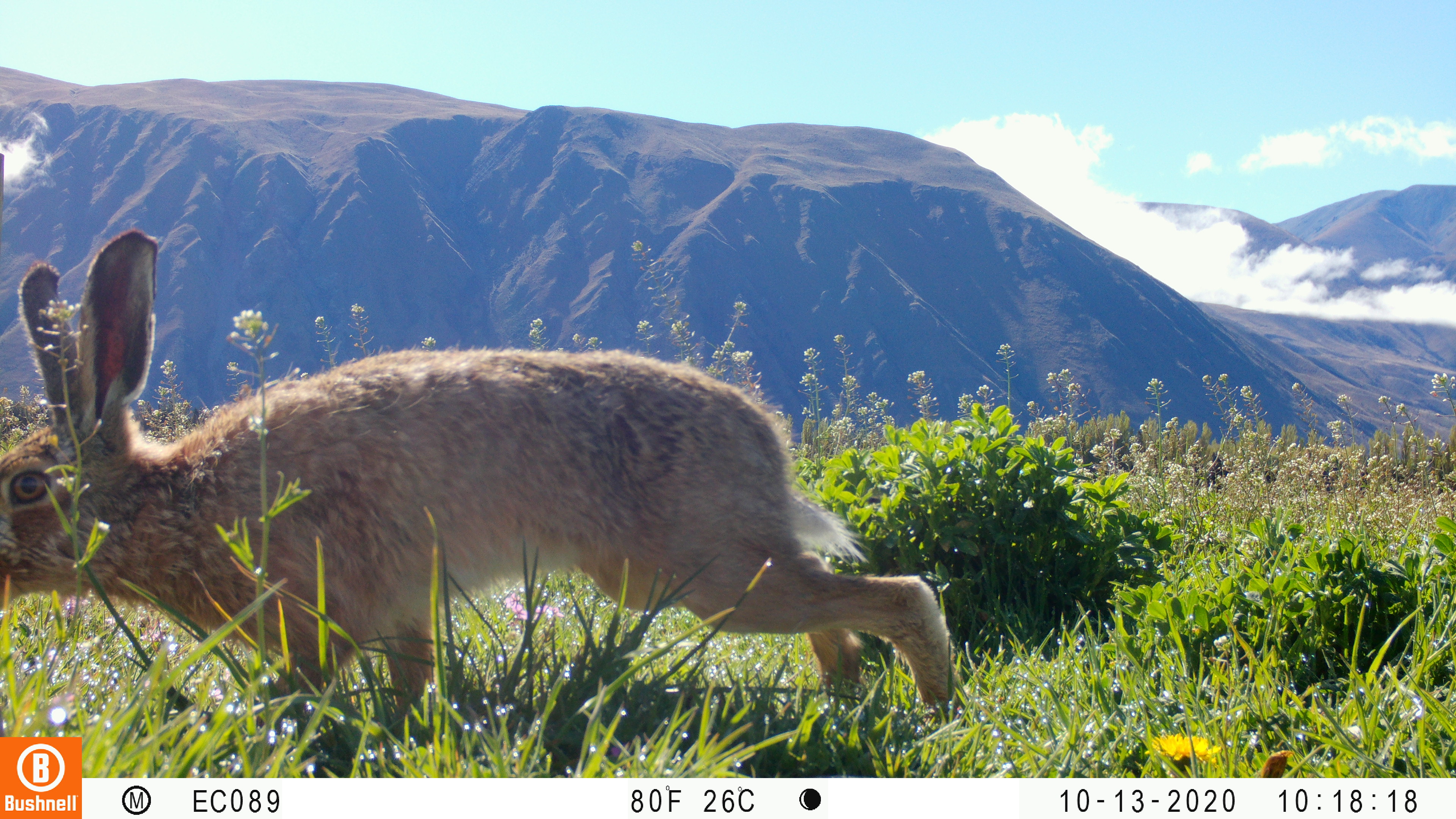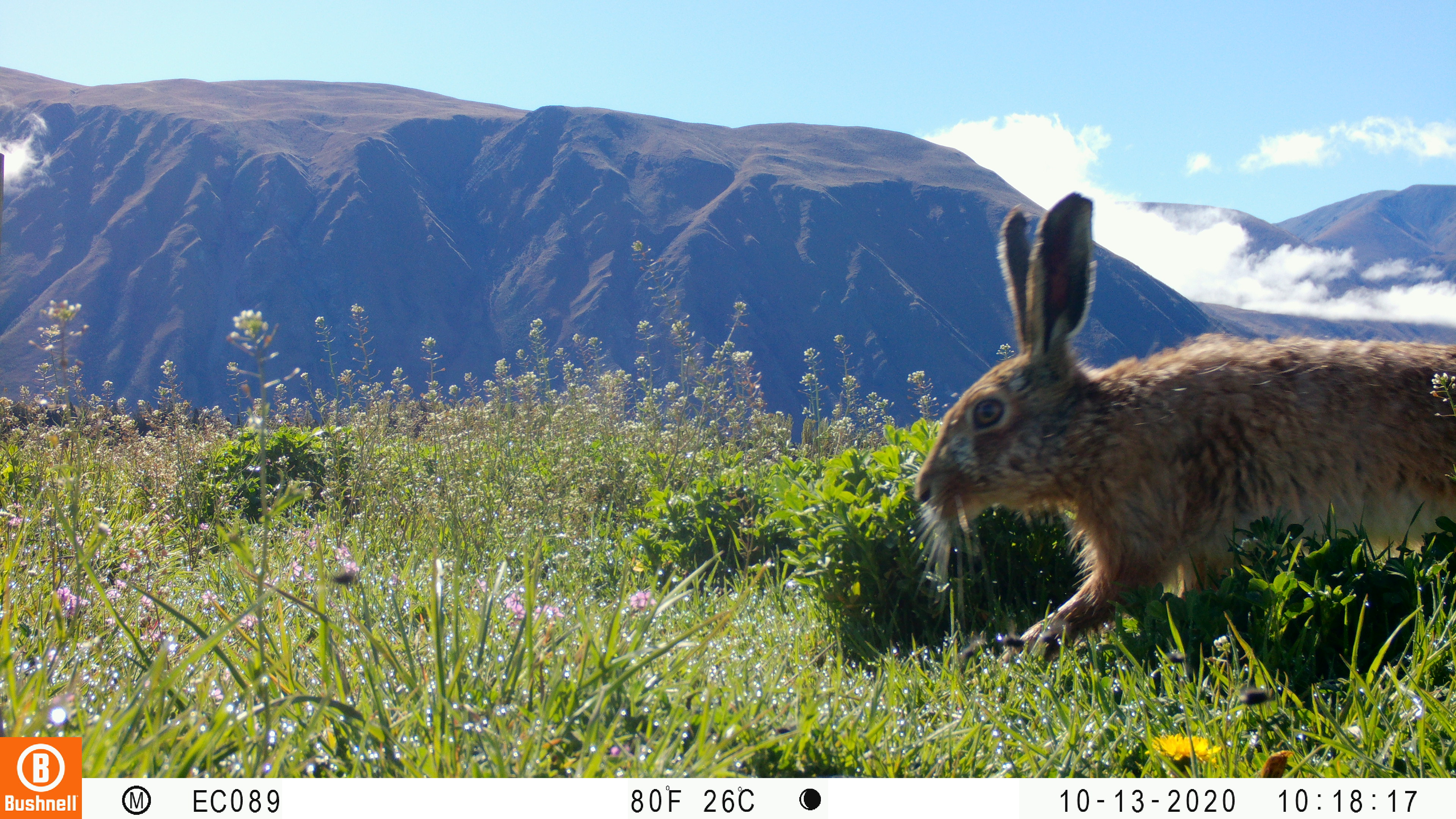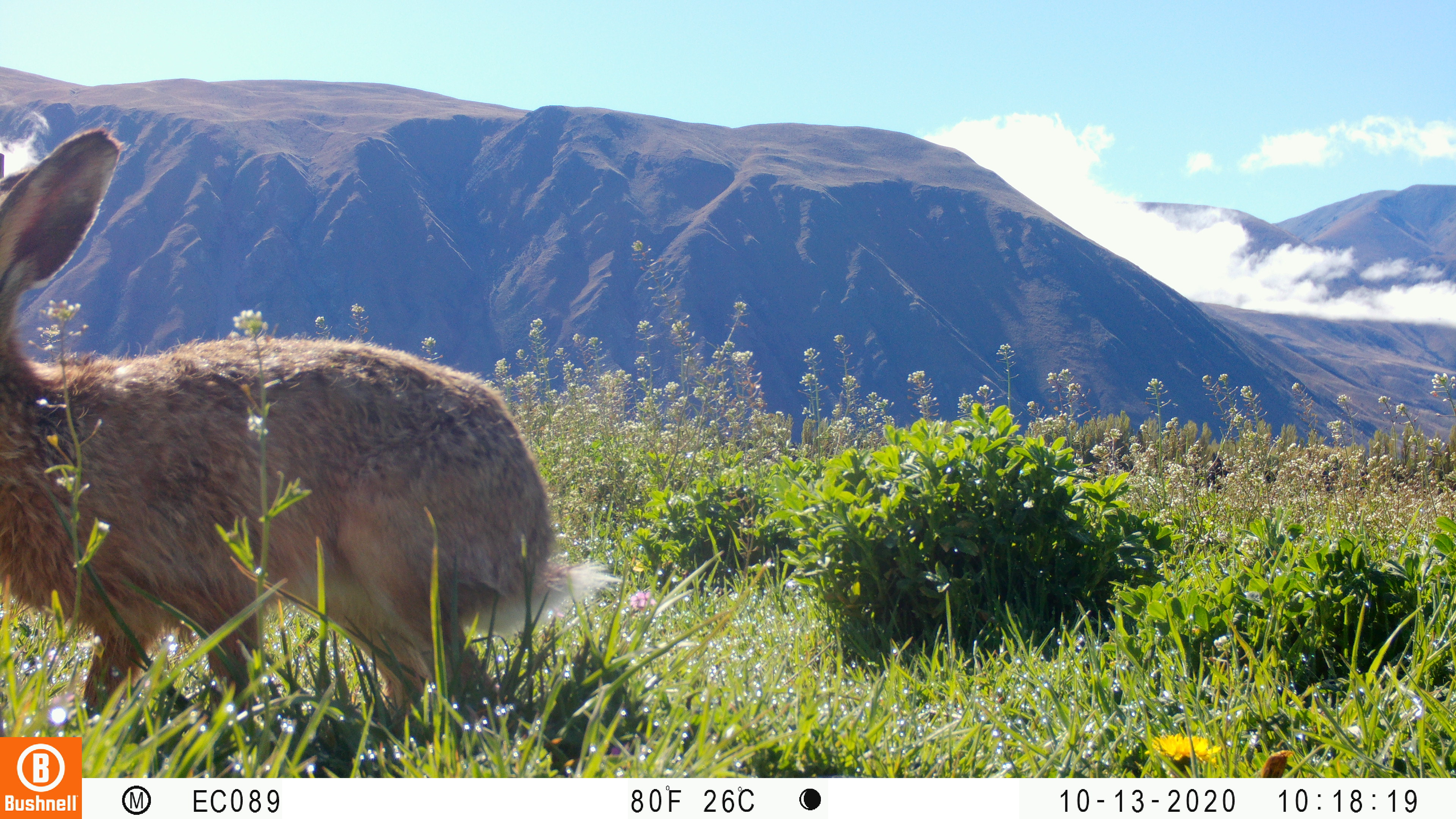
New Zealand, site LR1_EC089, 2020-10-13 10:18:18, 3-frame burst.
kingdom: Animalia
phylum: Chordata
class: Mammalia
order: Lagomorpha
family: Leporidae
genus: Lepus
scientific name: Lepus europaeus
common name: brown hare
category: hare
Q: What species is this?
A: Hare (brown hare) (Lepus europaeus).